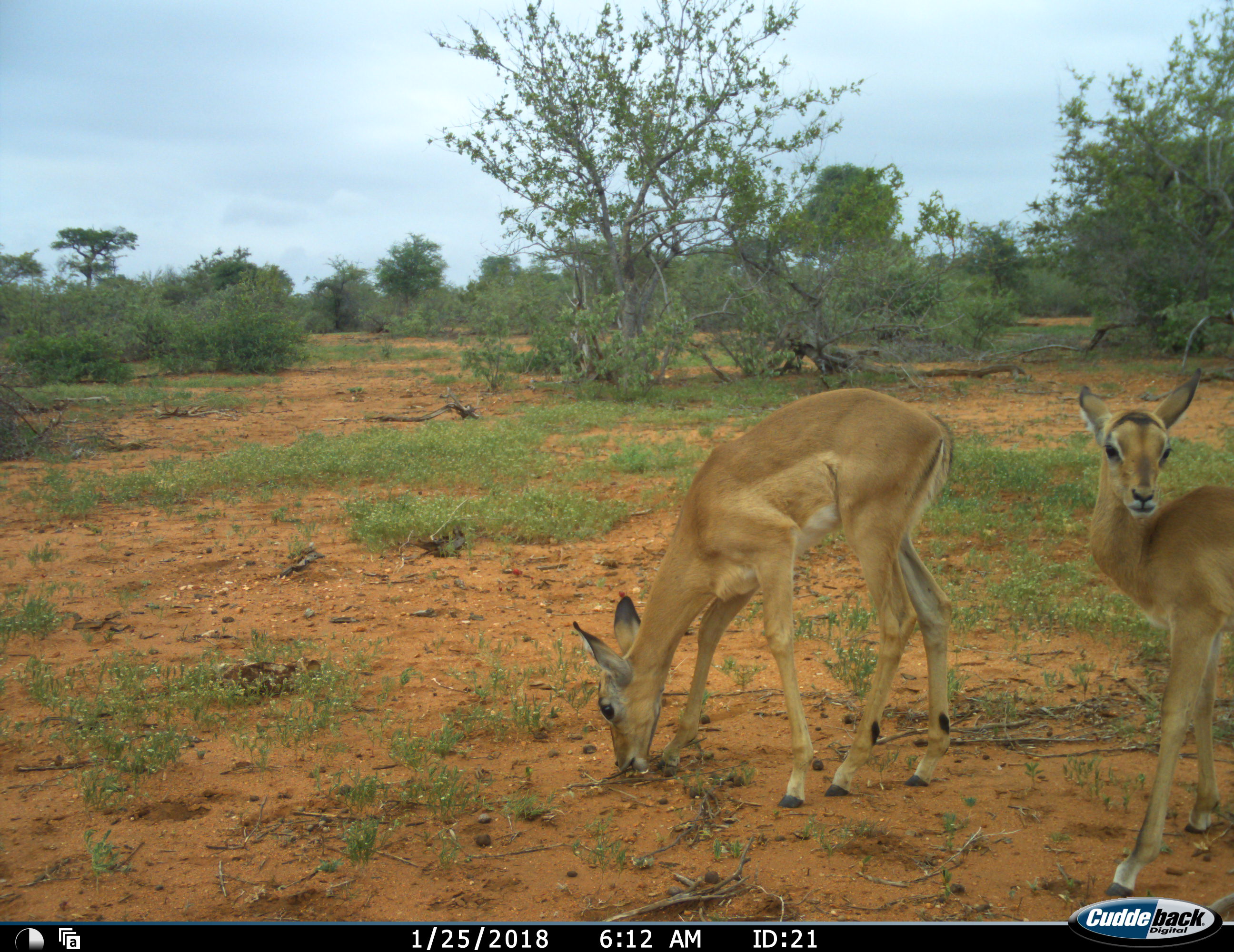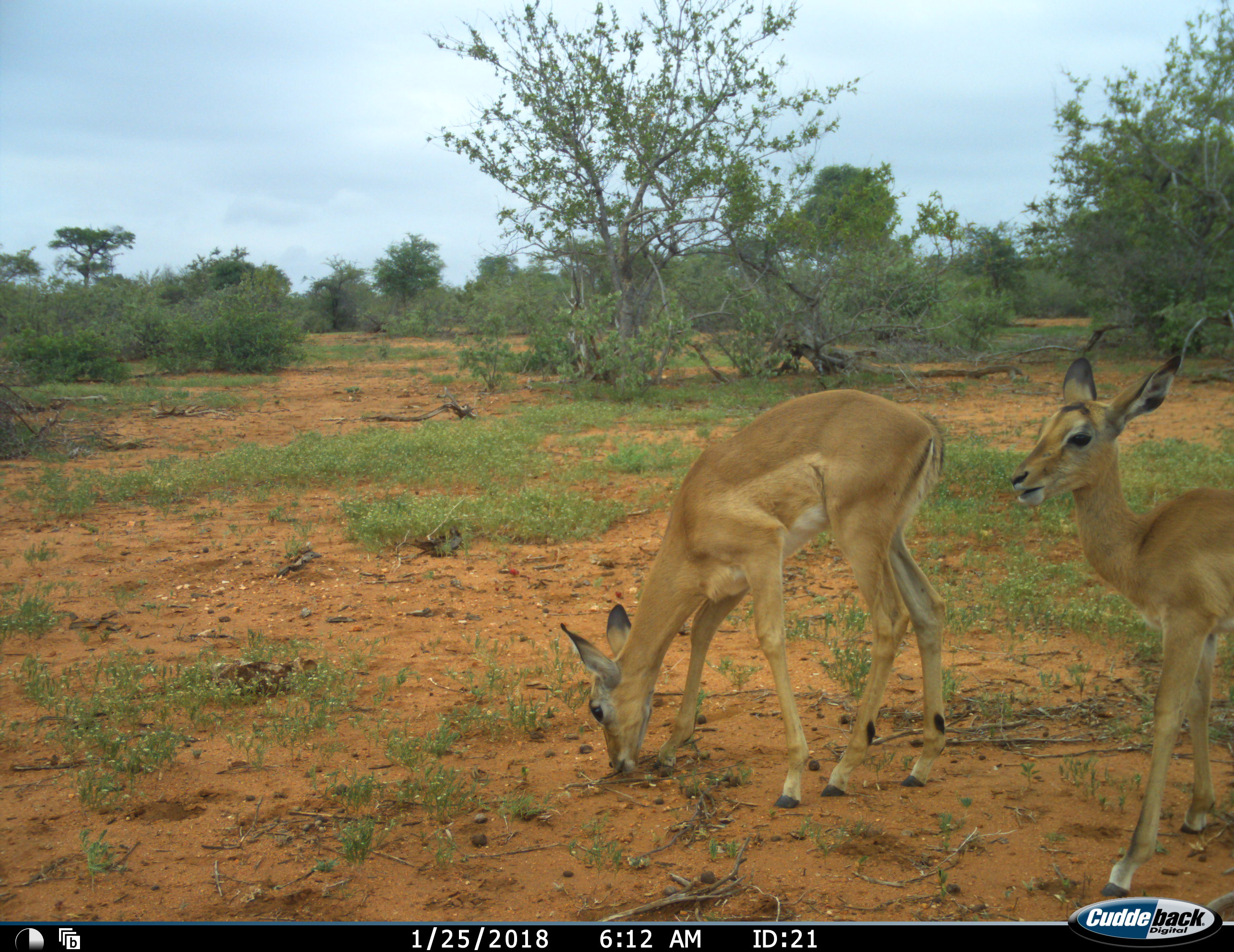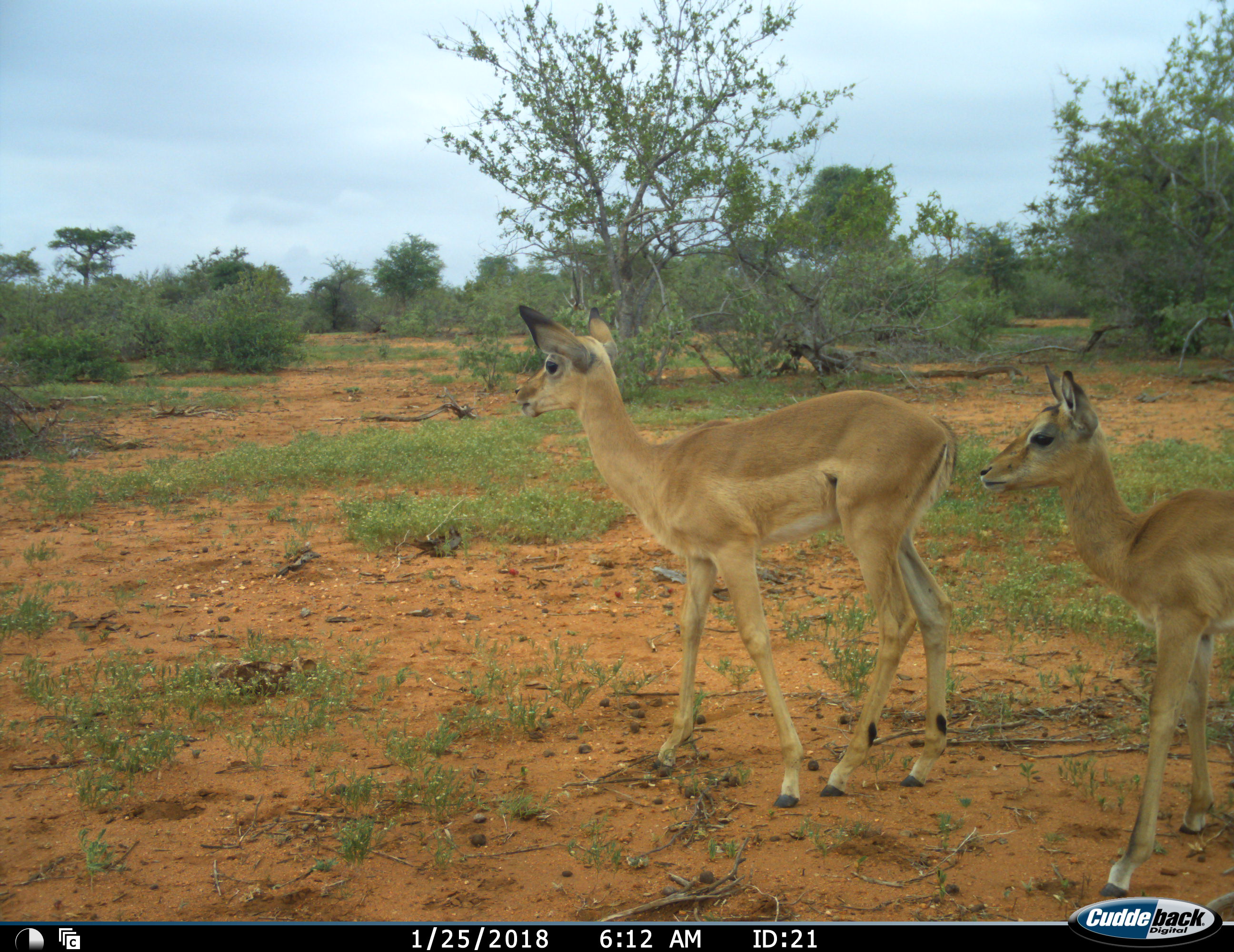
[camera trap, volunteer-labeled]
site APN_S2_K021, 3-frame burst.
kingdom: Animalia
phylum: Chordata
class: Mammalia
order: Artiodactyla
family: Bovidae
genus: Aepyceros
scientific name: Aepyceros melampus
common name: impala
Impala (Aepyceros melampus), count 2. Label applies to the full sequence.